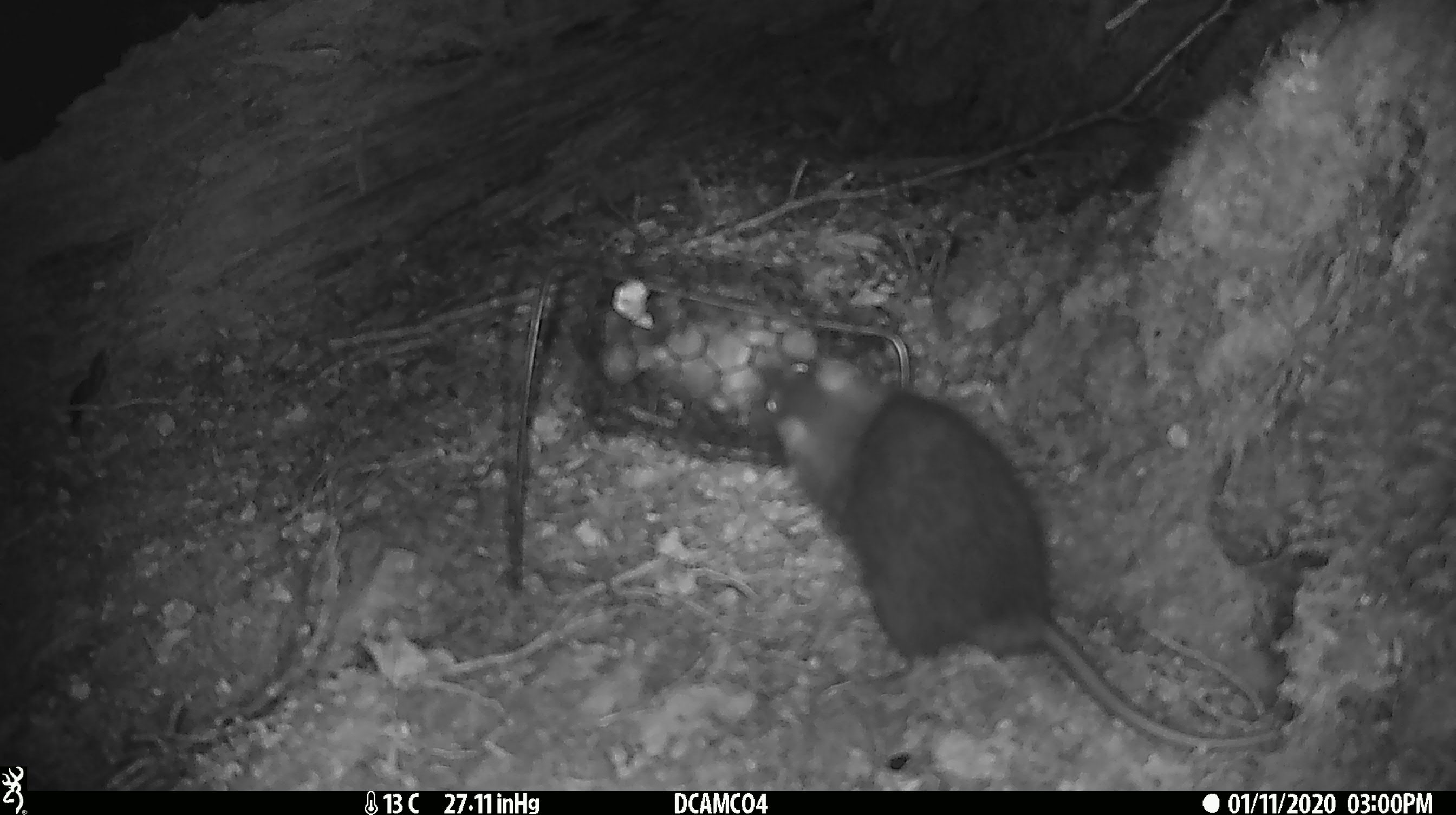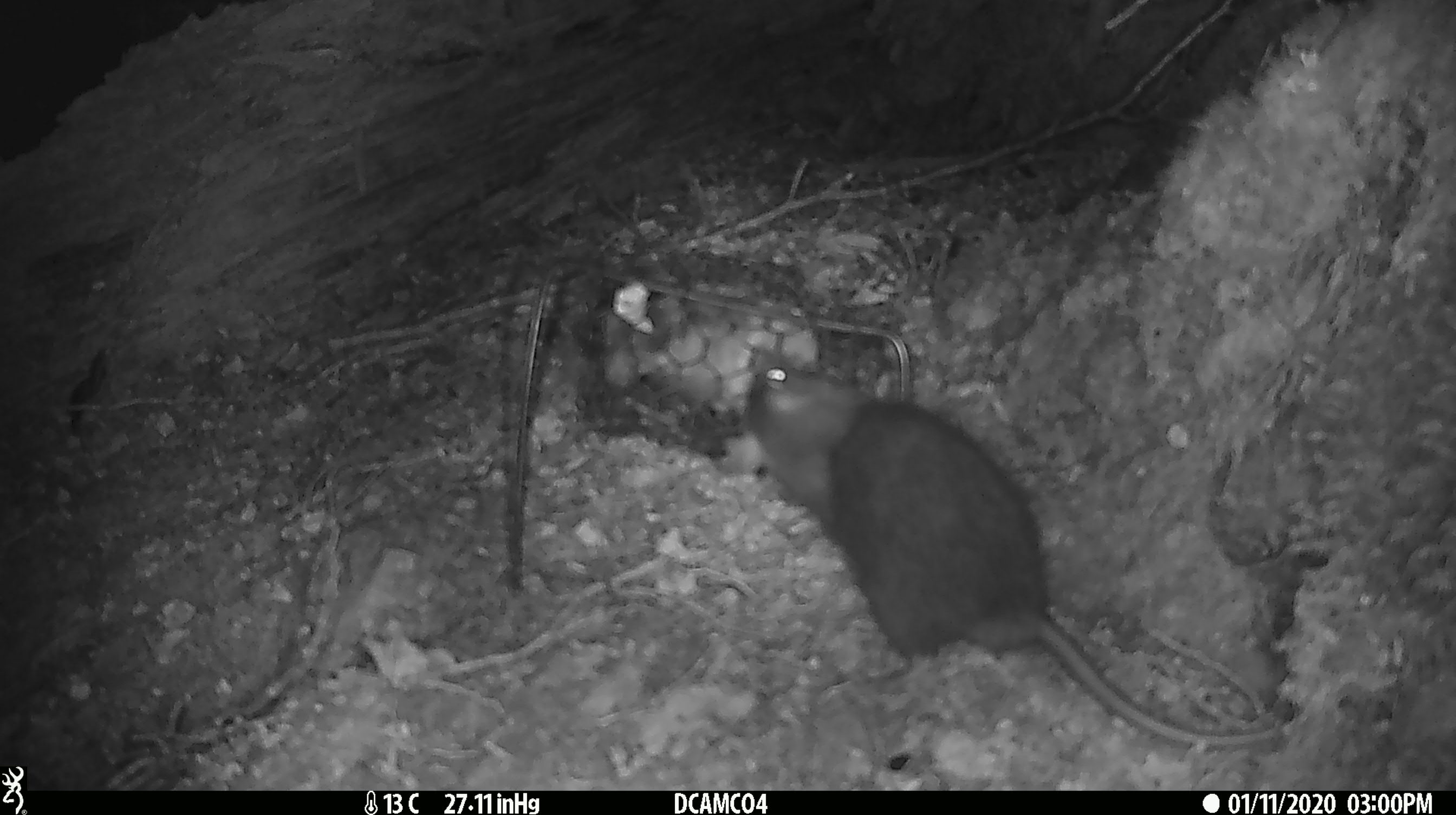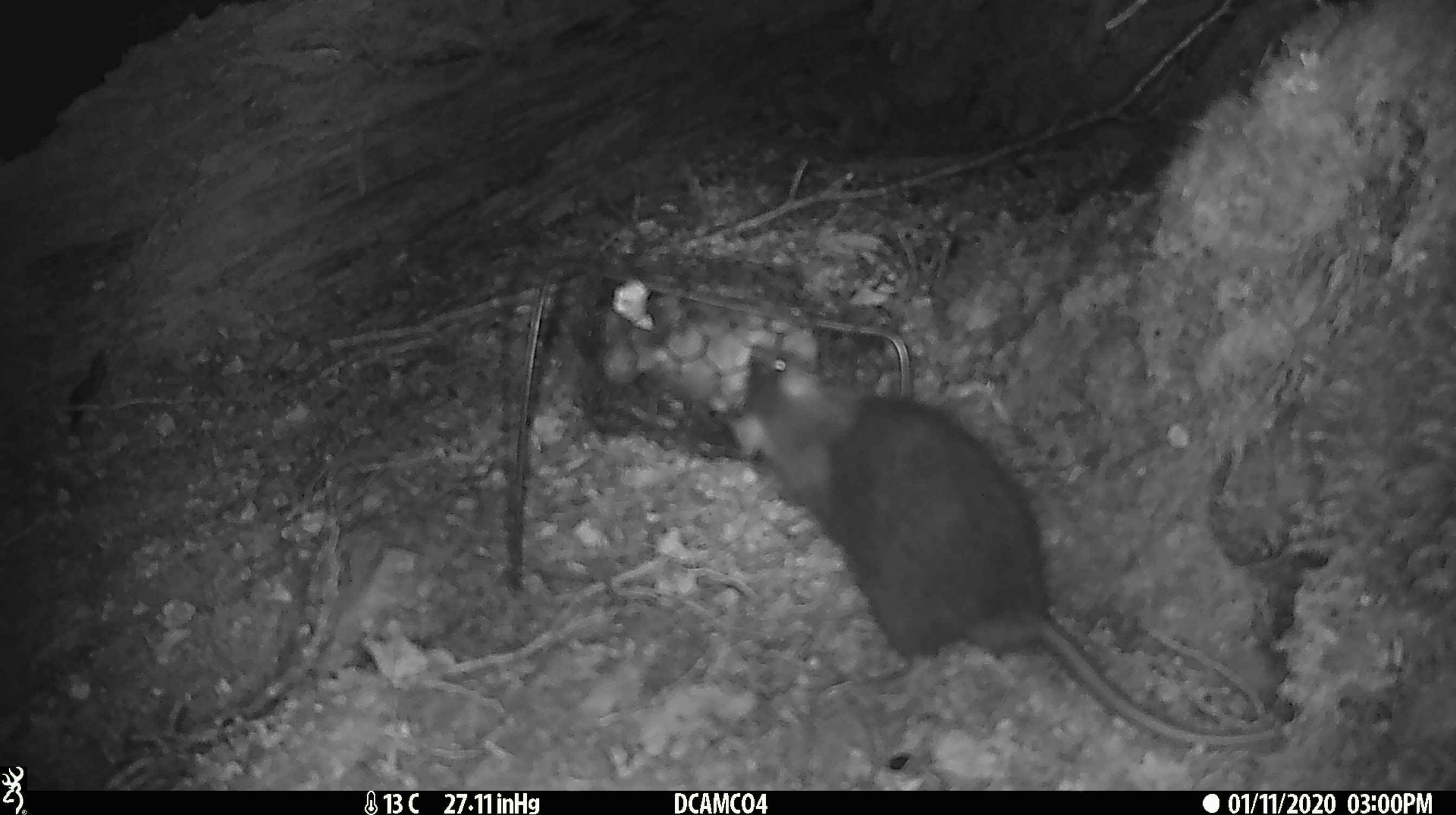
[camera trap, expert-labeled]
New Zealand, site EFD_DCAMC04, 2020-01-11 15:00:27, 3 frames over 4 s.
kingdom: Animalia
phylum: Chordata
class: Mammalia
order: Rodentia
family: Muridae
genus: Rattus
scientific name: Rattus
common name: rat